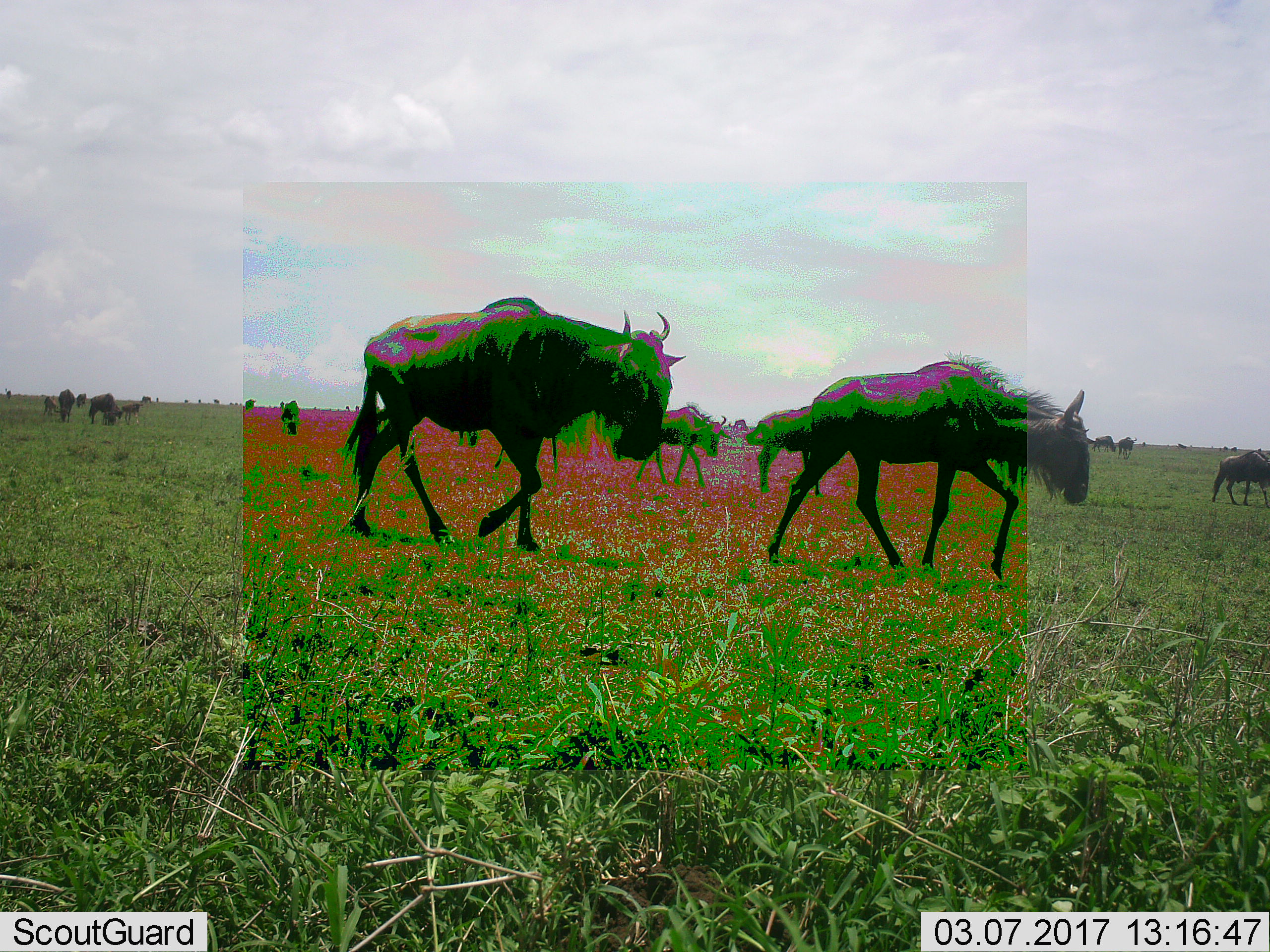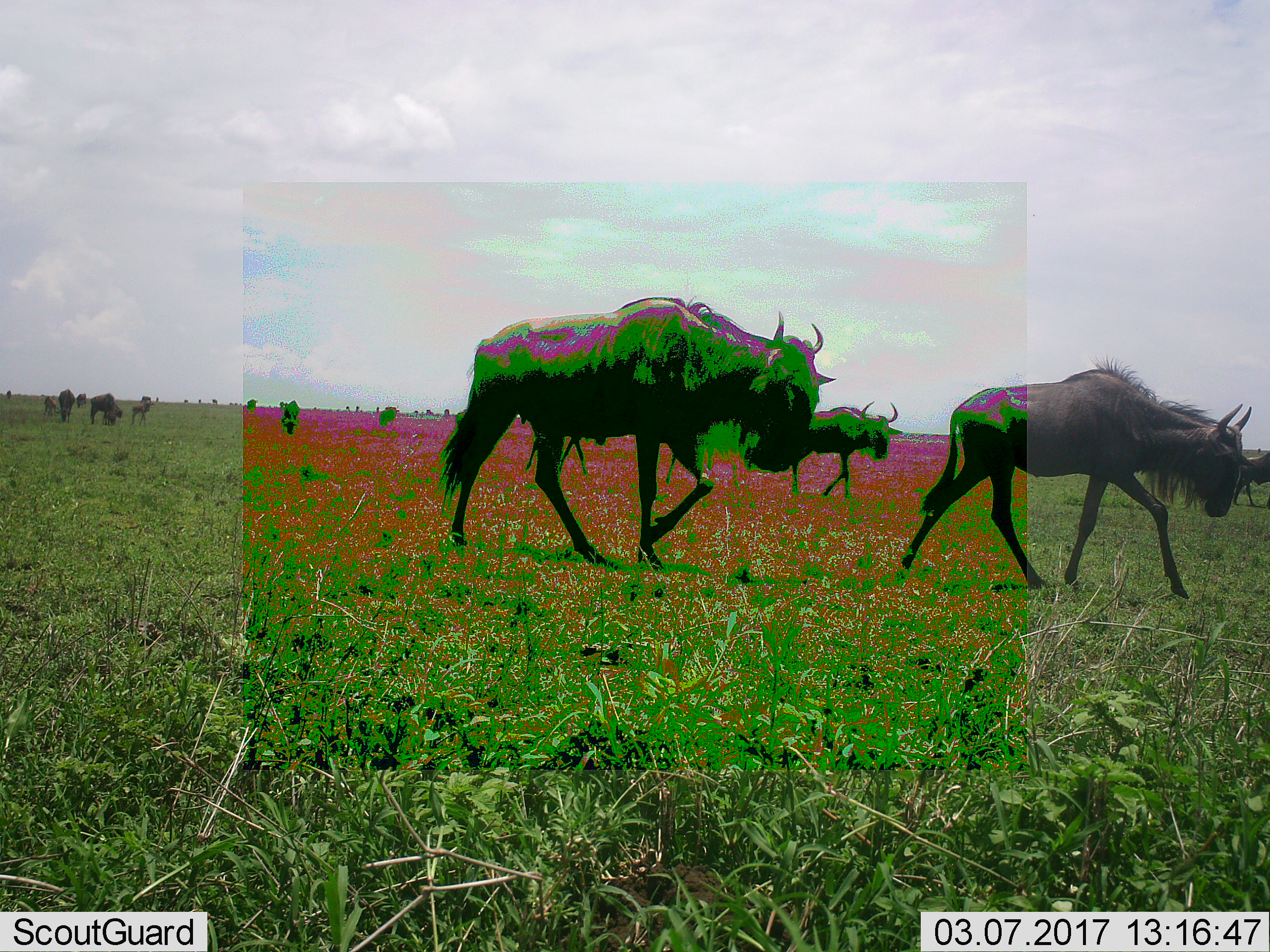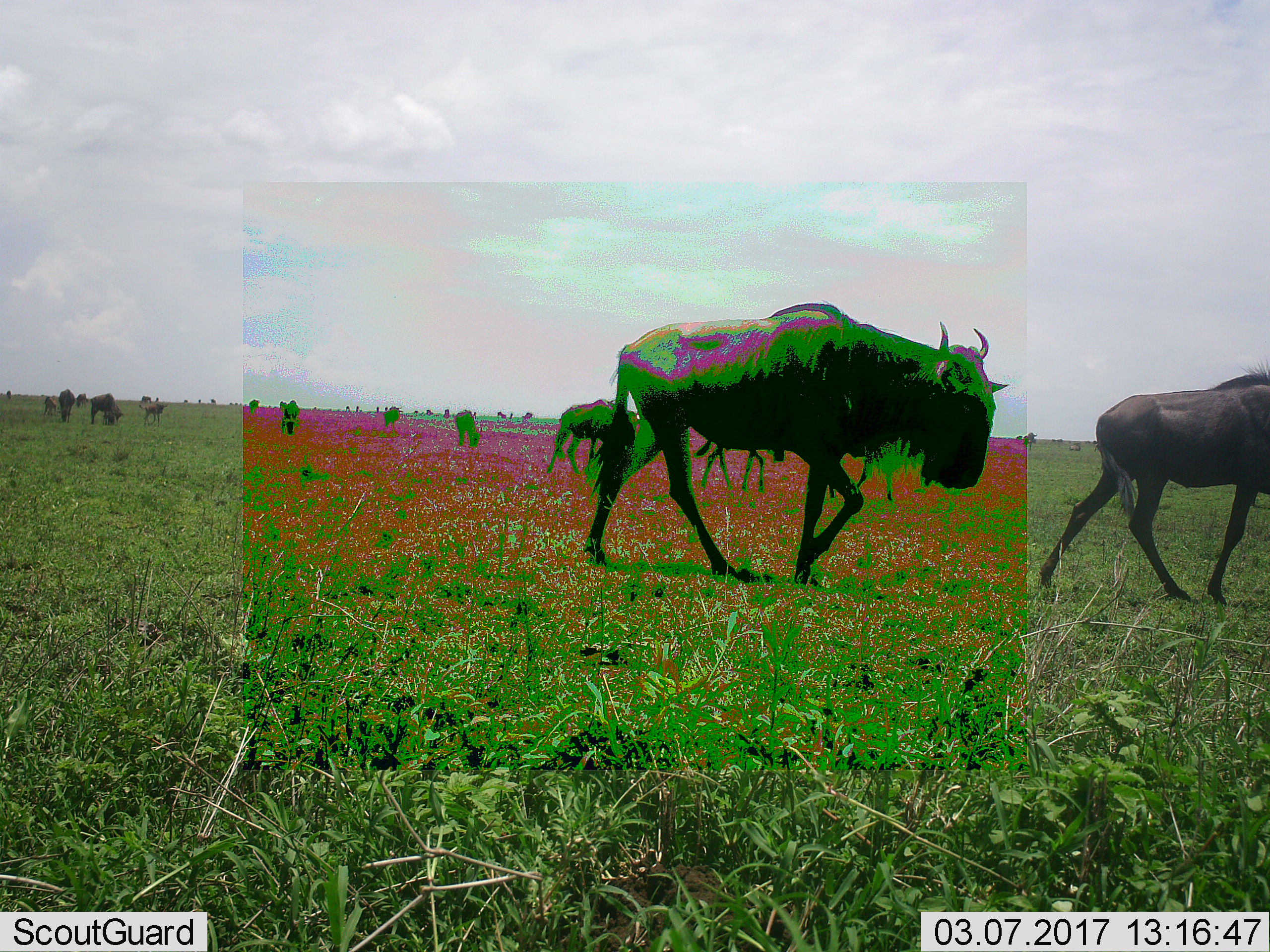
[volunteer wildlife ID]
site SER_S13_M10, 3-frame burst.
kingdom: Animalia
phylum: Chordata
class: Mammalia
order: Artiodactyla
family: Bovidae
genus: Connochaetes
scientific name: Connochaetes taurinus taurinus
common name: blue wildebeest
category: wildebeestblue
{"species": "wildebeestblue (blue wildebeest) (Connochaetes taurinus taurinus)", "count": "11-50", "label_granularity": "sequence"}